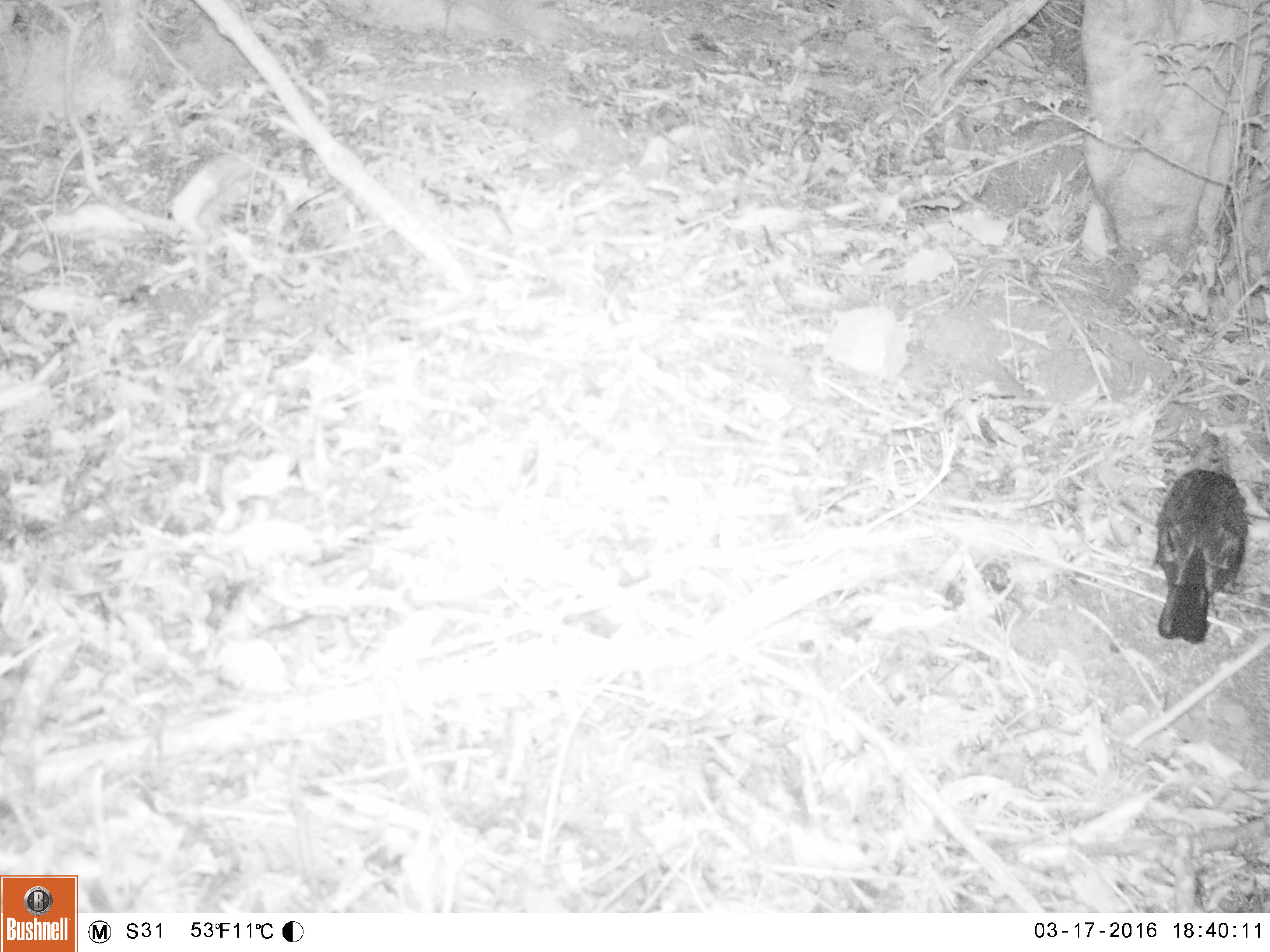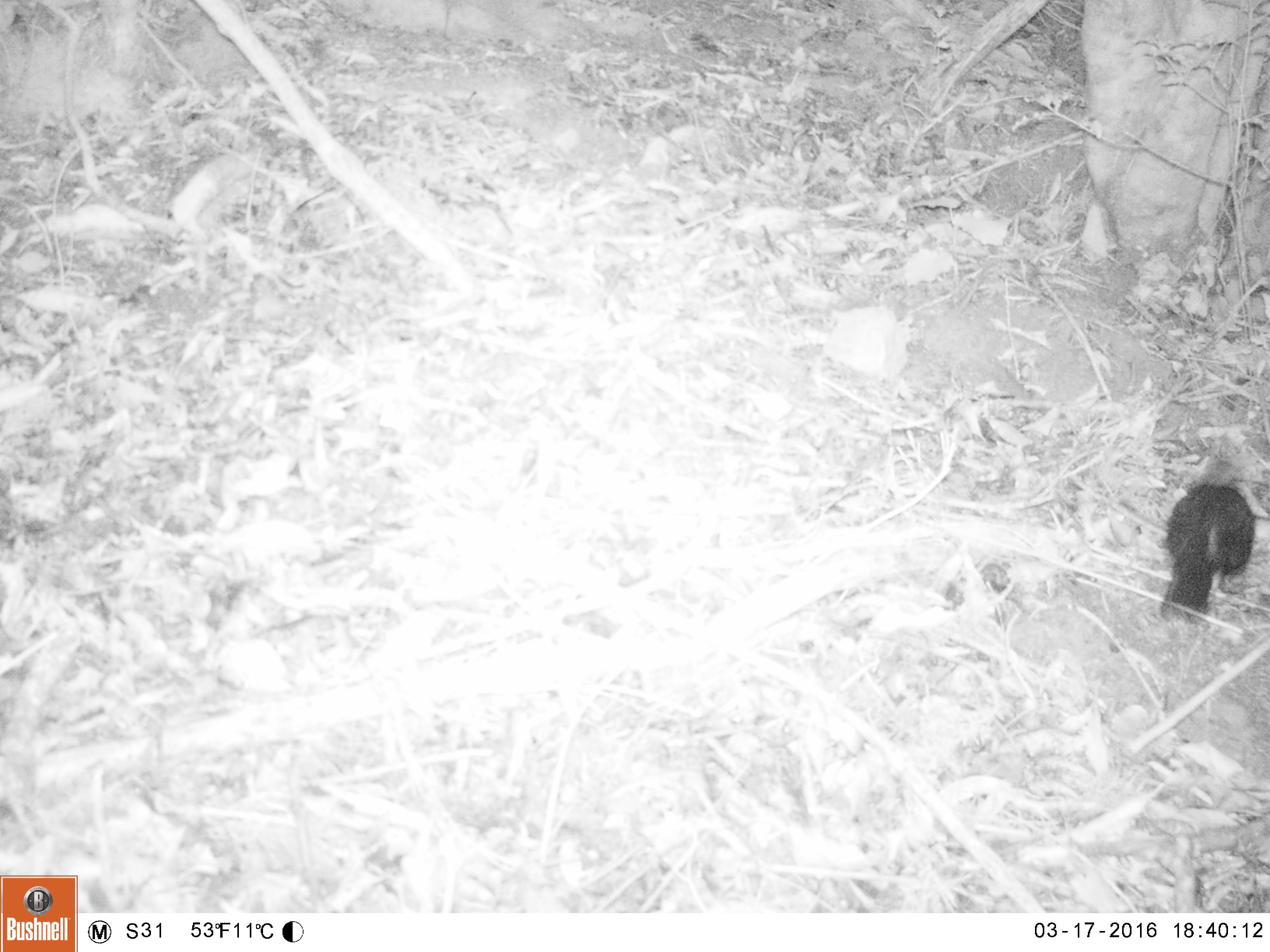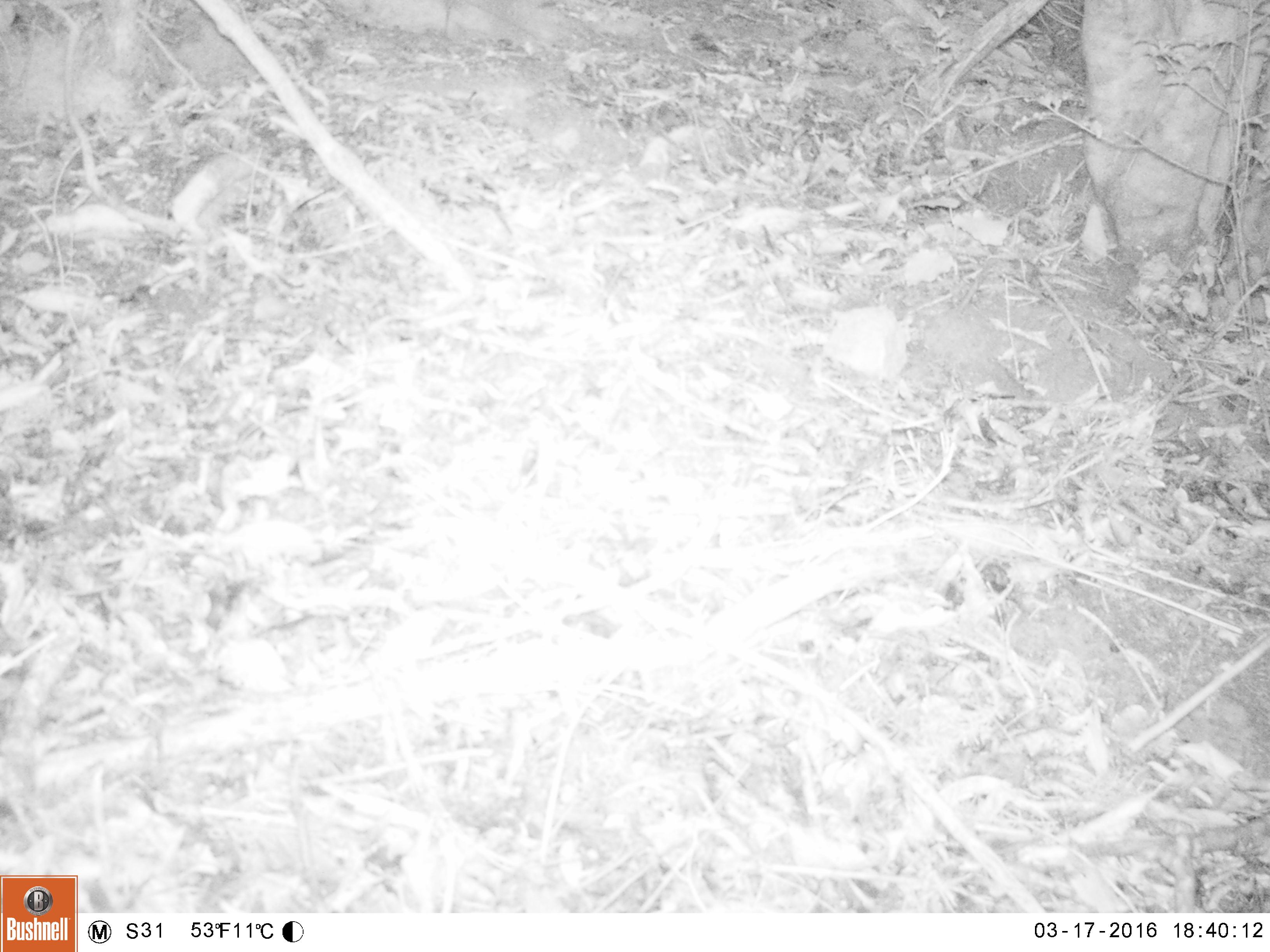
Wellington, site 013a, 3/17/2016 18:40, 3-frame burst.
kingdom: Animalia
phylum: Chordata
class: Aves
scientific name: Aves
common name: bird